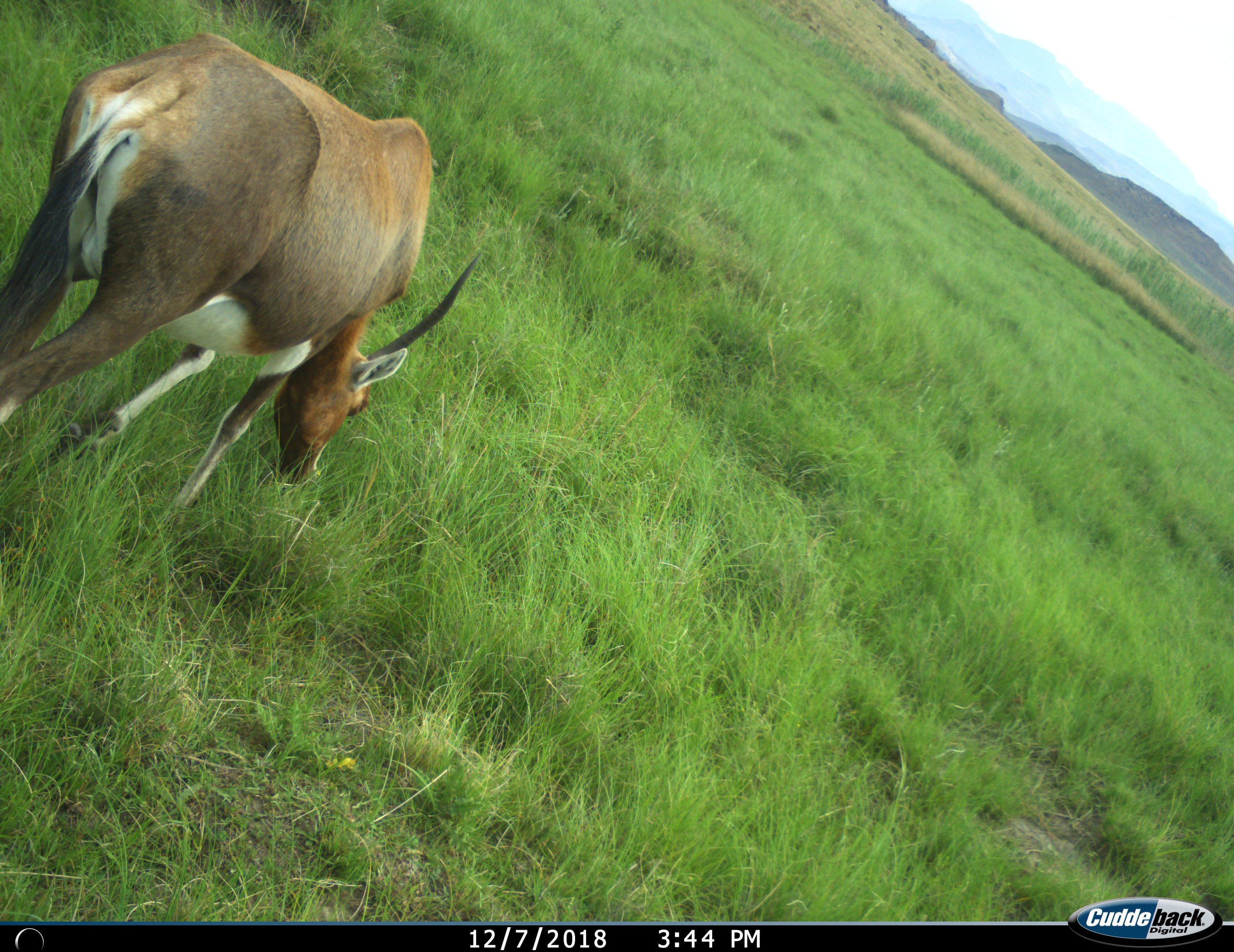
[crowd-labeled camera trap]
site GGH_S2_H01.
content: unidentified animal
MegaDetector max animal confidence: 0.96